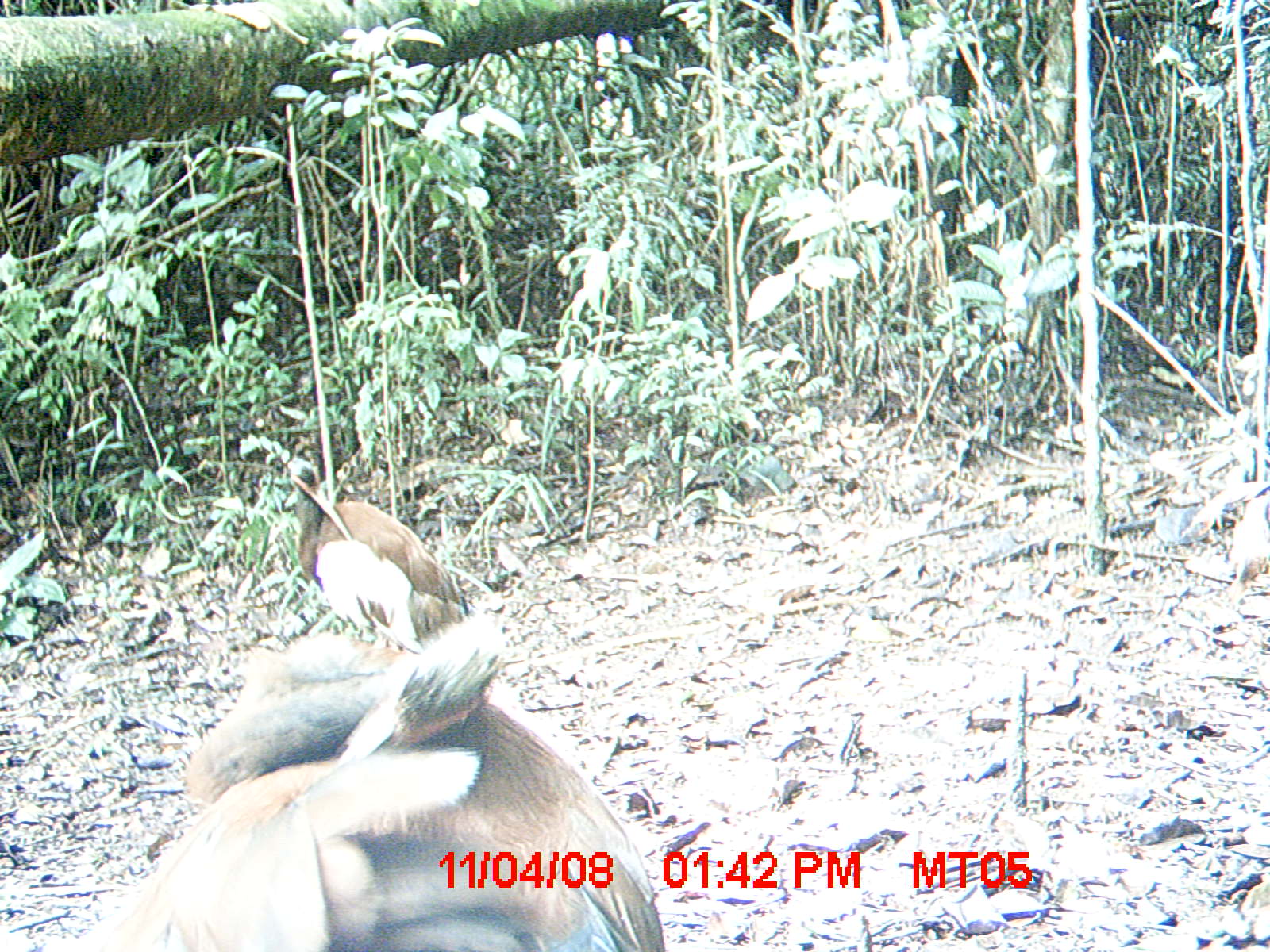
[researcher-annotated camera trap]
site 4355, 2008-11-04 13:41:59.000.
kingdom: Animalia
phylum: Chordata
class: Aves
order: Cuculiformes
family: Cuculidae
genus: Coua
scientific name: Coua serriana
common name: red-breasted coua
Coua serriana (red-breasted coua), count 2.